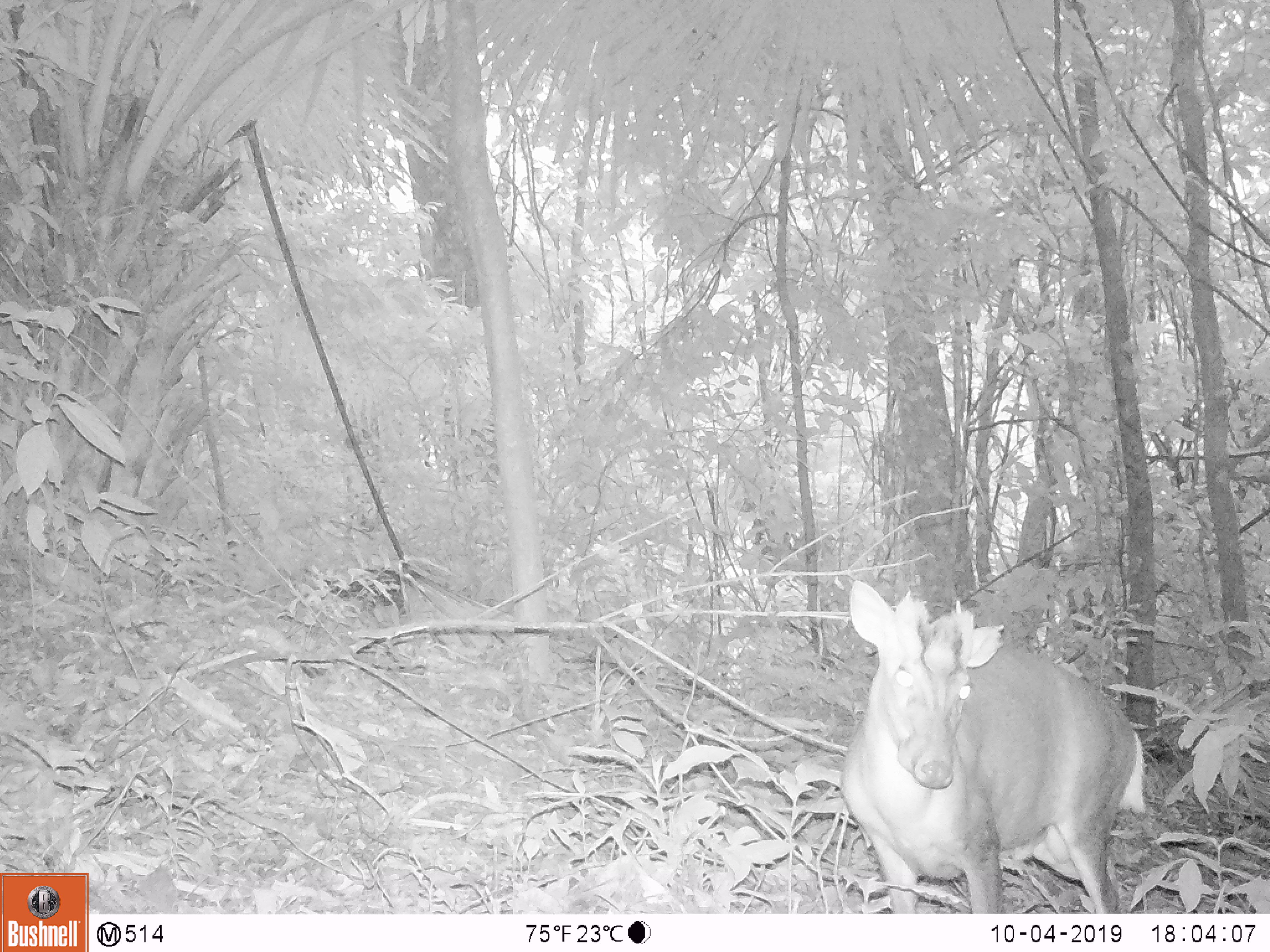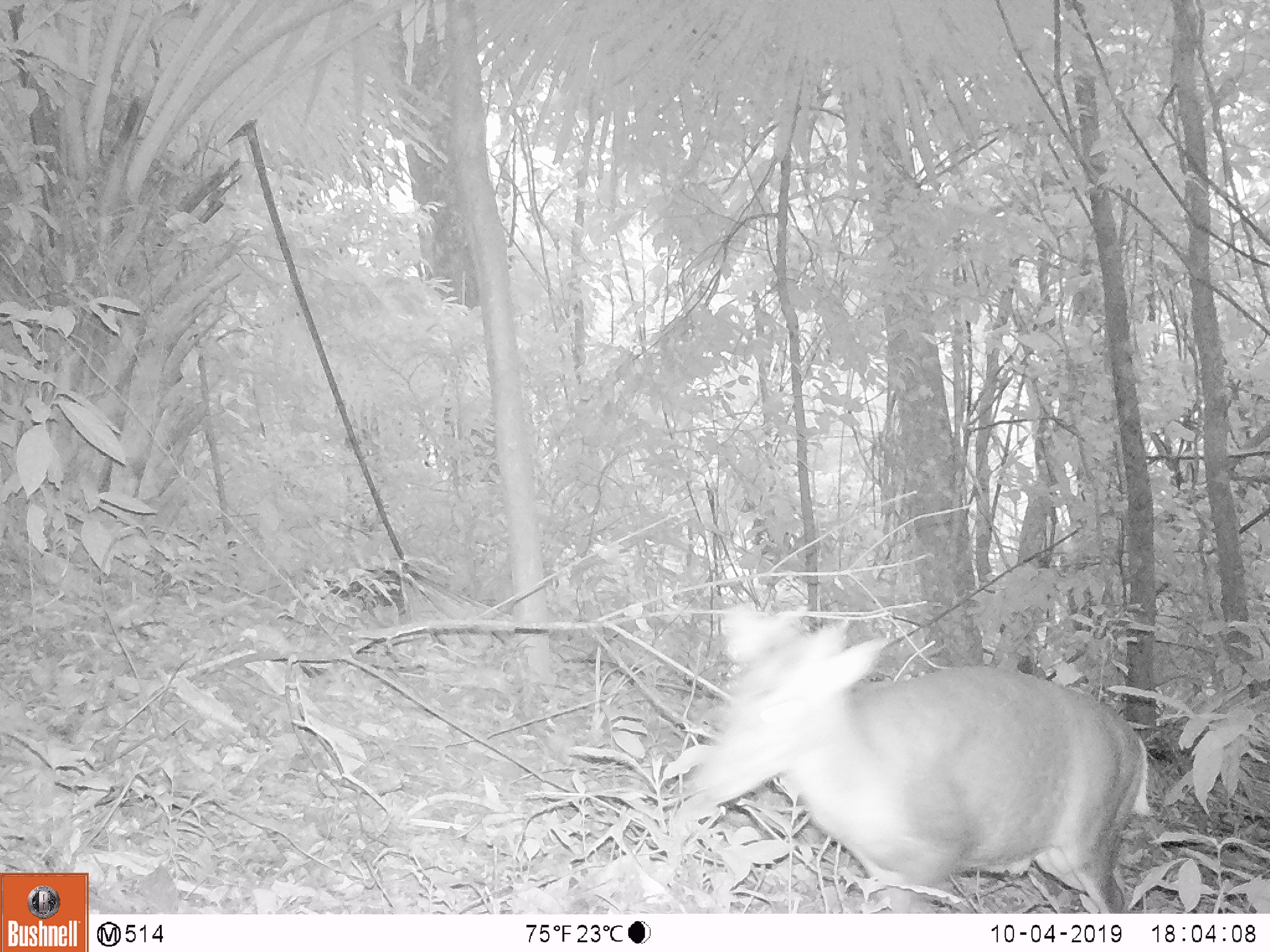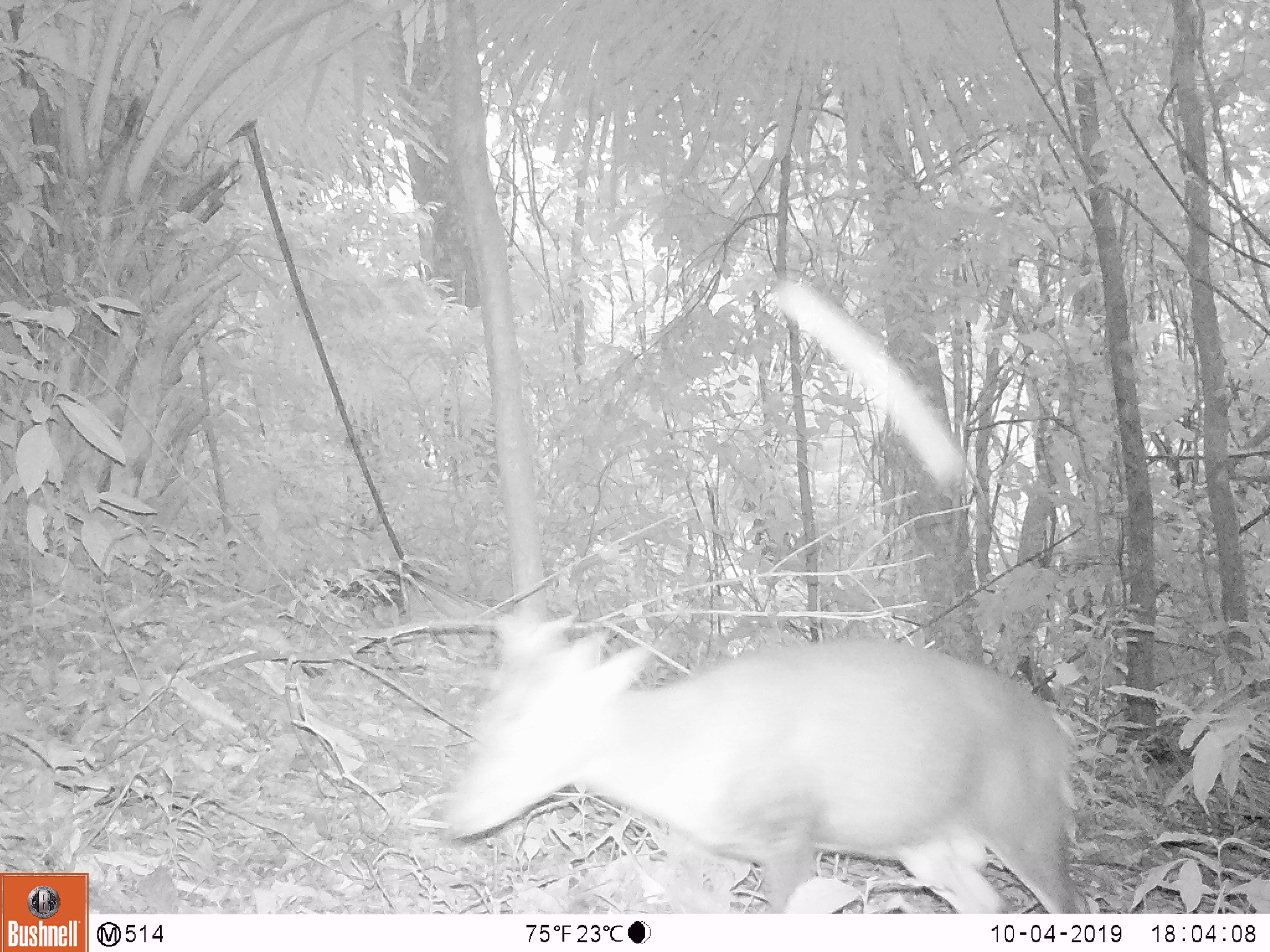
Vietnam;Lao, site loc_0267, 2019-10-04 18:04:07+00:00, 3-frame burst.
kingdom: Animalia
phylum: Chordata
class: Mammalia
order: Artiodactyla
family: Cervidae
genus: Muntiacus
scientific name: Muntiacus rooseveltorum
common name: roosevelt's muntjac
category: roosevelts muntjac group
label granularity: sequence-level